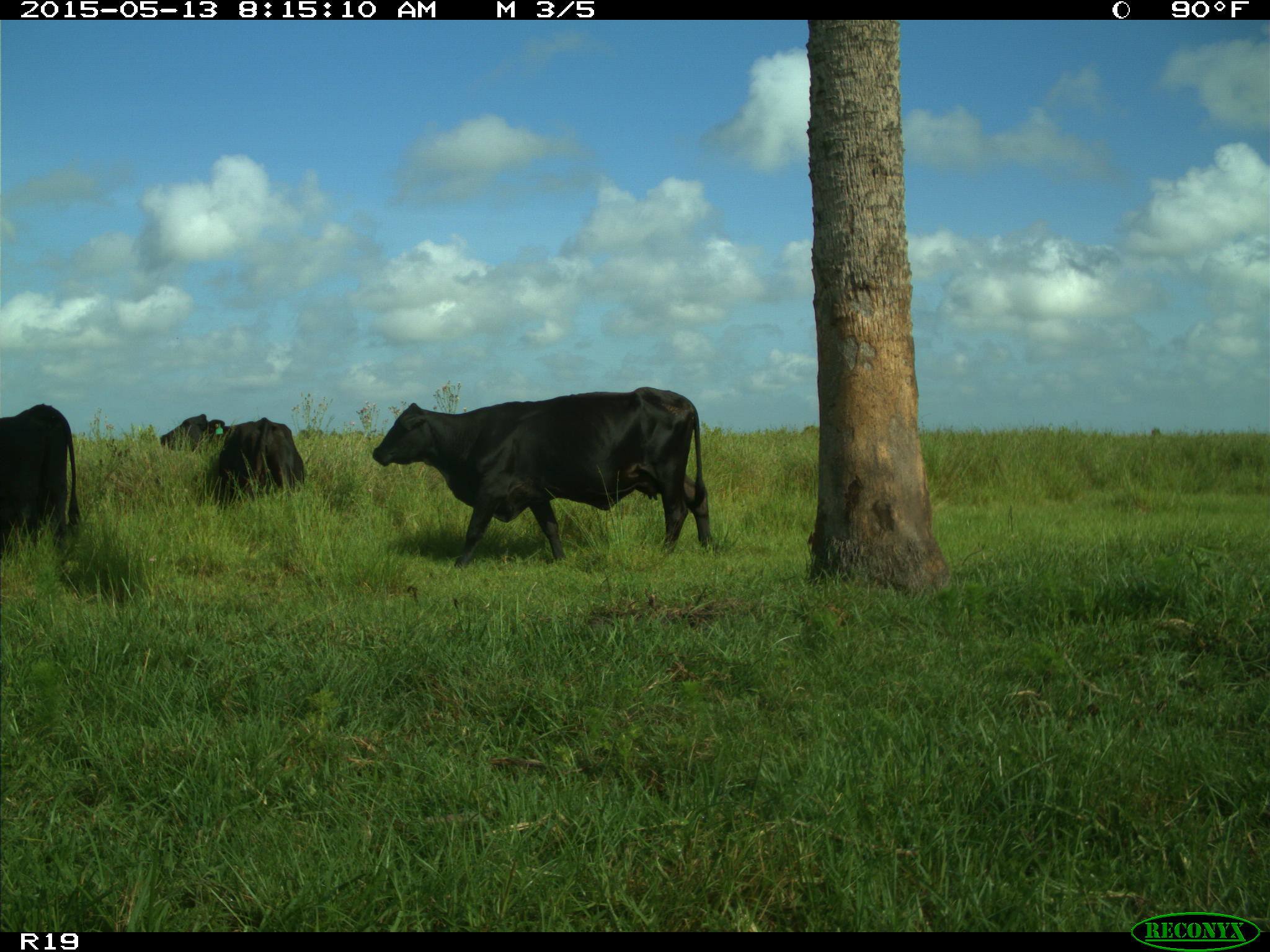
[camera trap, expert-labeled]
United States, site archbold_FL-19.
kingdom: Animalia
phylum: Chordata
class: Mammalia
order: Artiodactyla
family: Bovidae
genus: Bos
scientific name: Bos taurus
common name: domestic cow